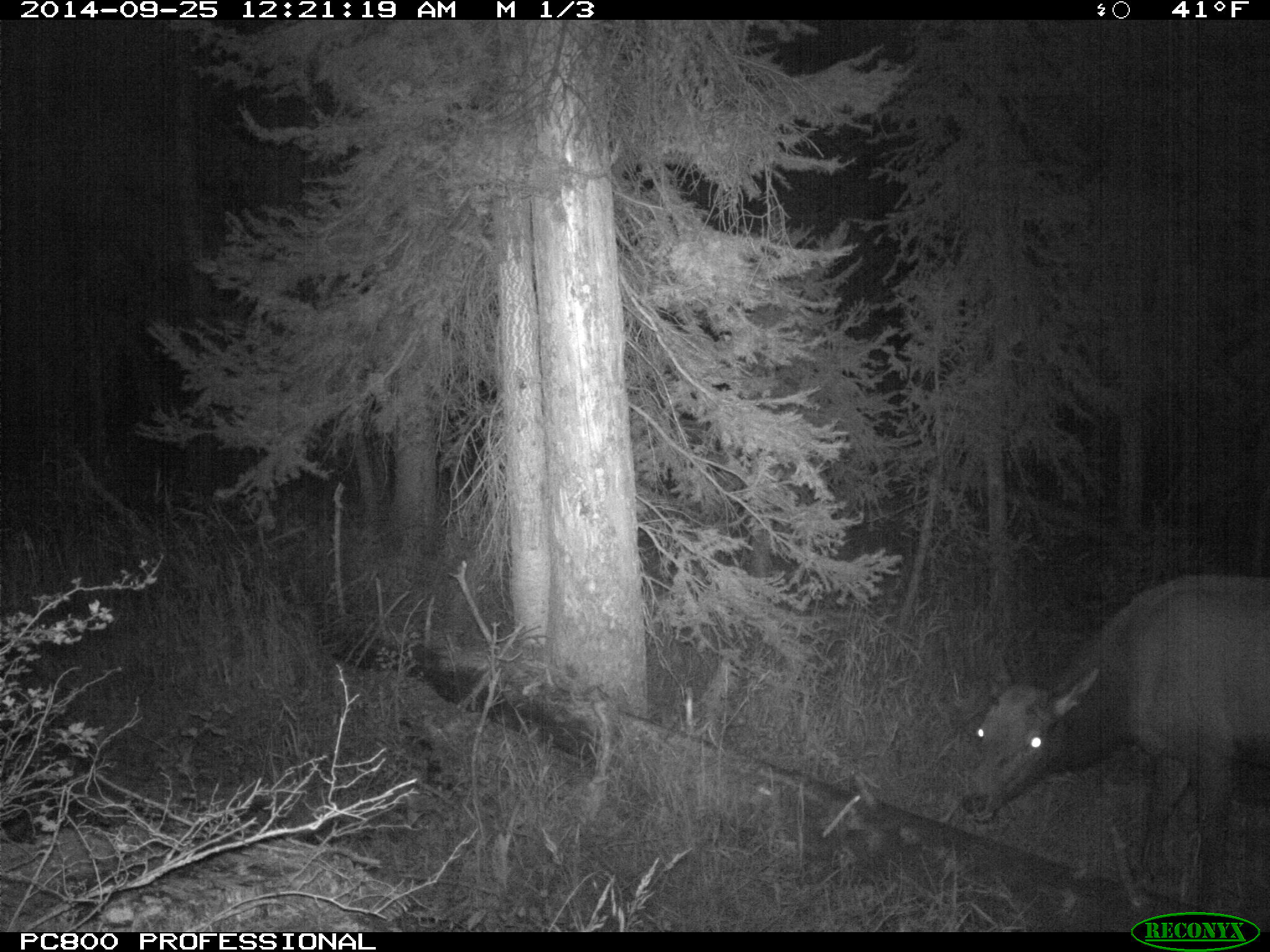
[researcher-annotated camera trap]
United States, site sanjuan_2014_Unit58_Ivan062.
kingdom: Animalia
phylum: Chordata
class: Mammalia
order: Artiodactyla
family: Cervidae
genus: Cervus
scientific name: Cervus elaphus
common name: red deer